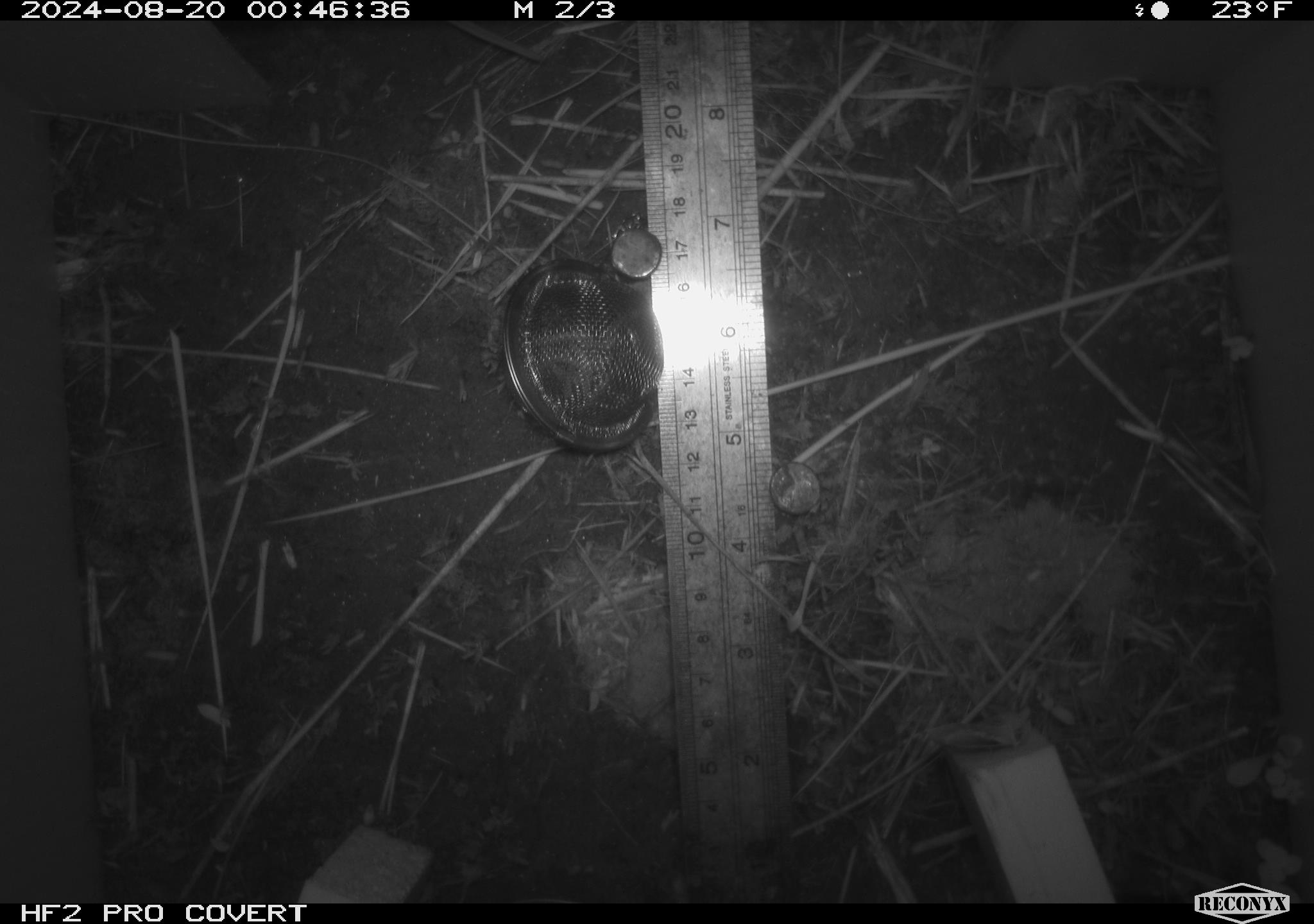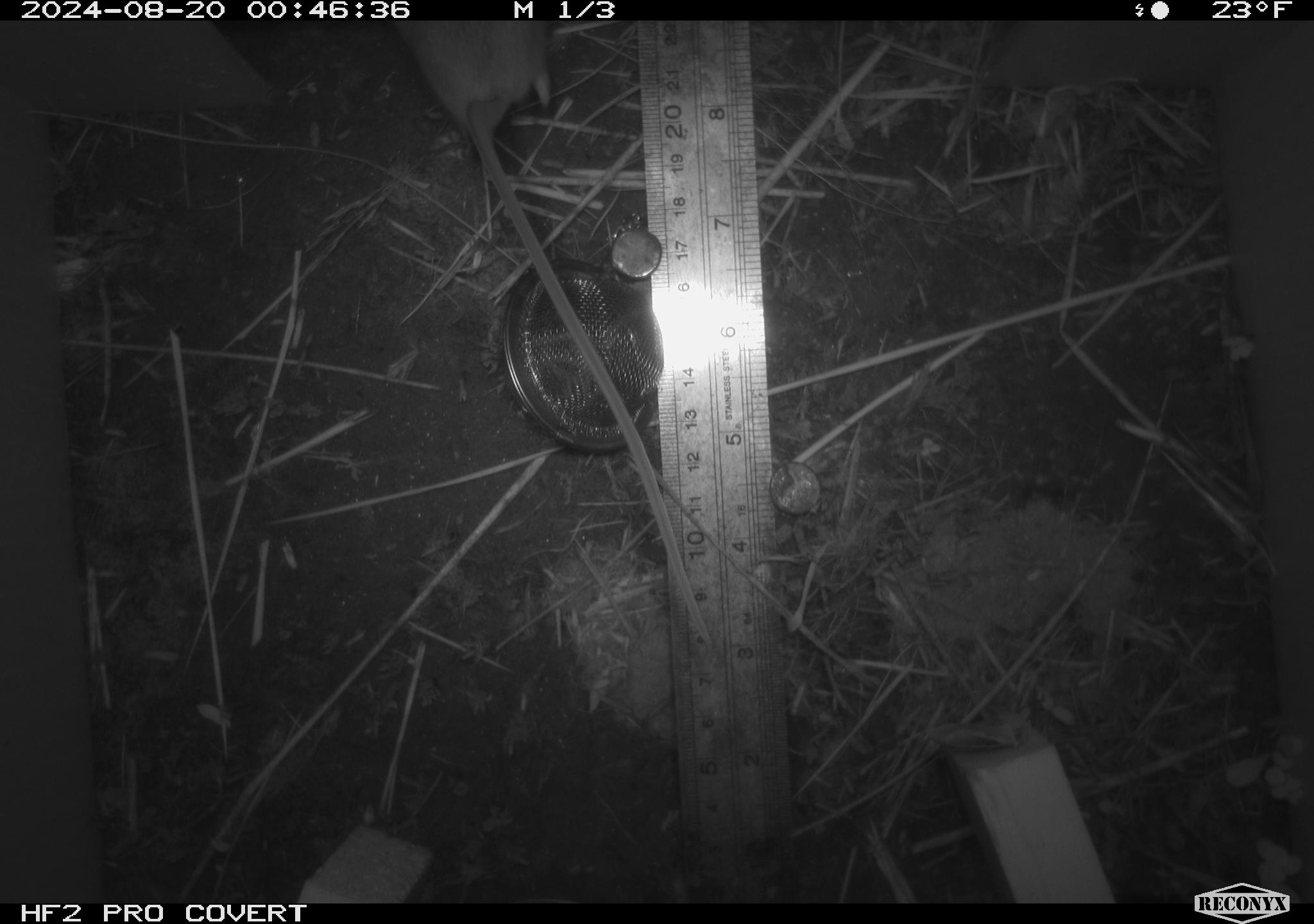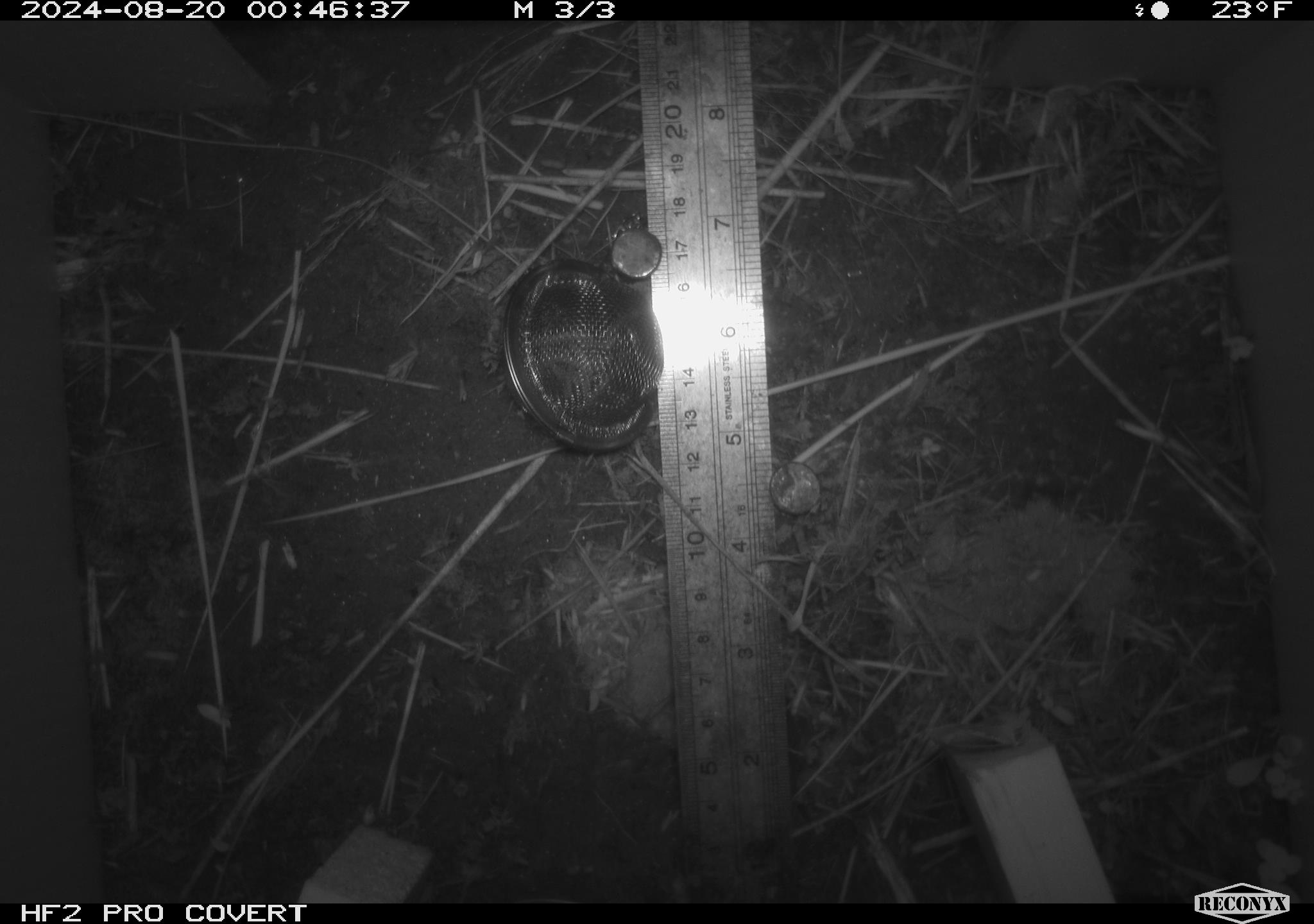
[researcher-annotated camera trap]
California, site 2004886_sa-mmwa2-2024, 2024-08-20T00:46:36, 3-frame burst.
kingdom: Animalia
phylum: Chordata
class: Mammalia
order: Rodentia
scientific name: Rodentia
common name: mouse species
Mouse species (Rodentia).